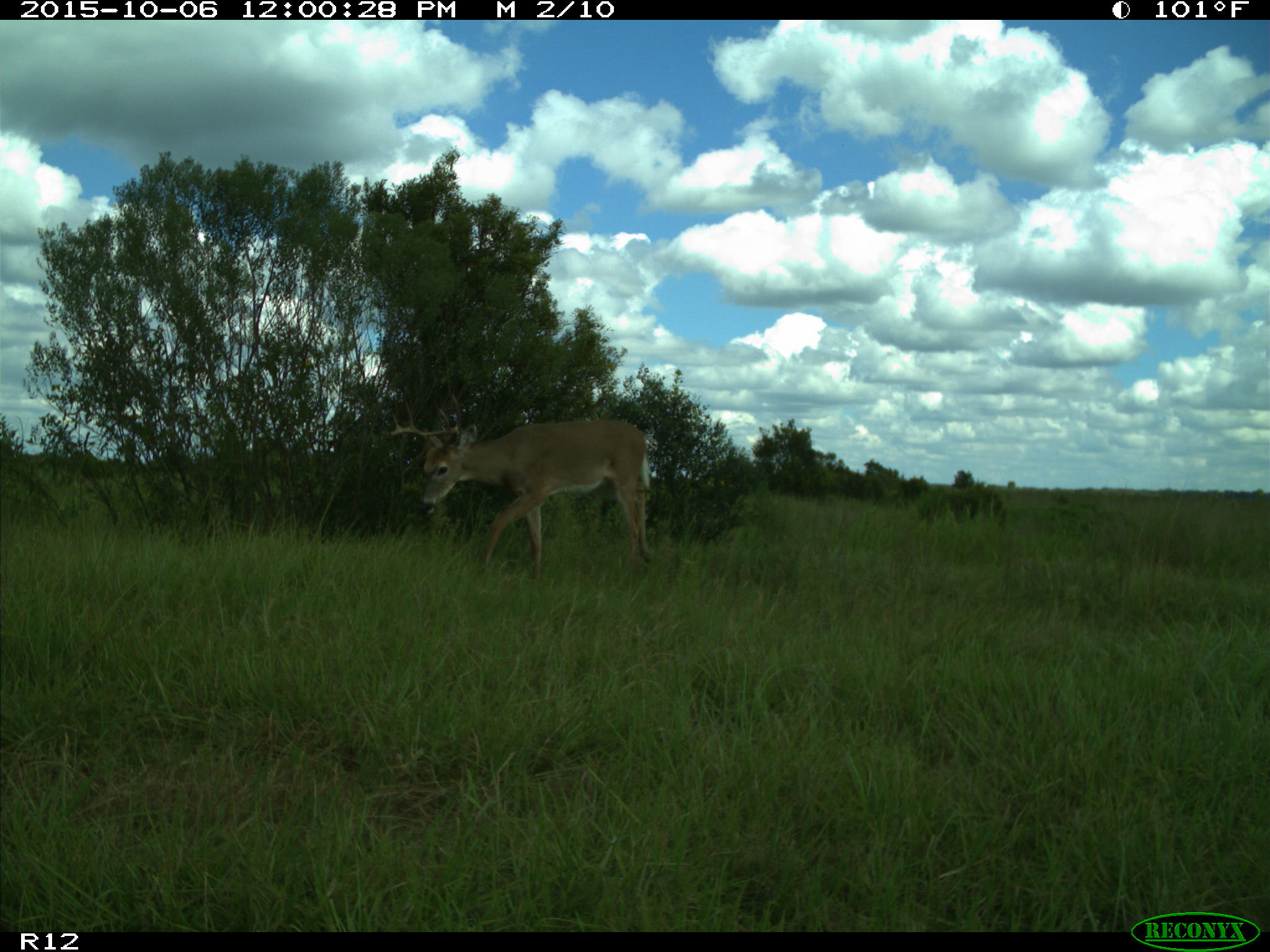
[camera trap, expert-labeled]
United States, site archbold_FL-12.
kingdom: Animalia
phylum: Chordata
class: Mammalia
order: Artiodactyla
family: Cervidae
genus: Odocoileus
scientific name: Odocoileus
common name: deer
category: unidentified deer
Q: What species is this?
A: Unidentified deer (deer) (Odocoileus).